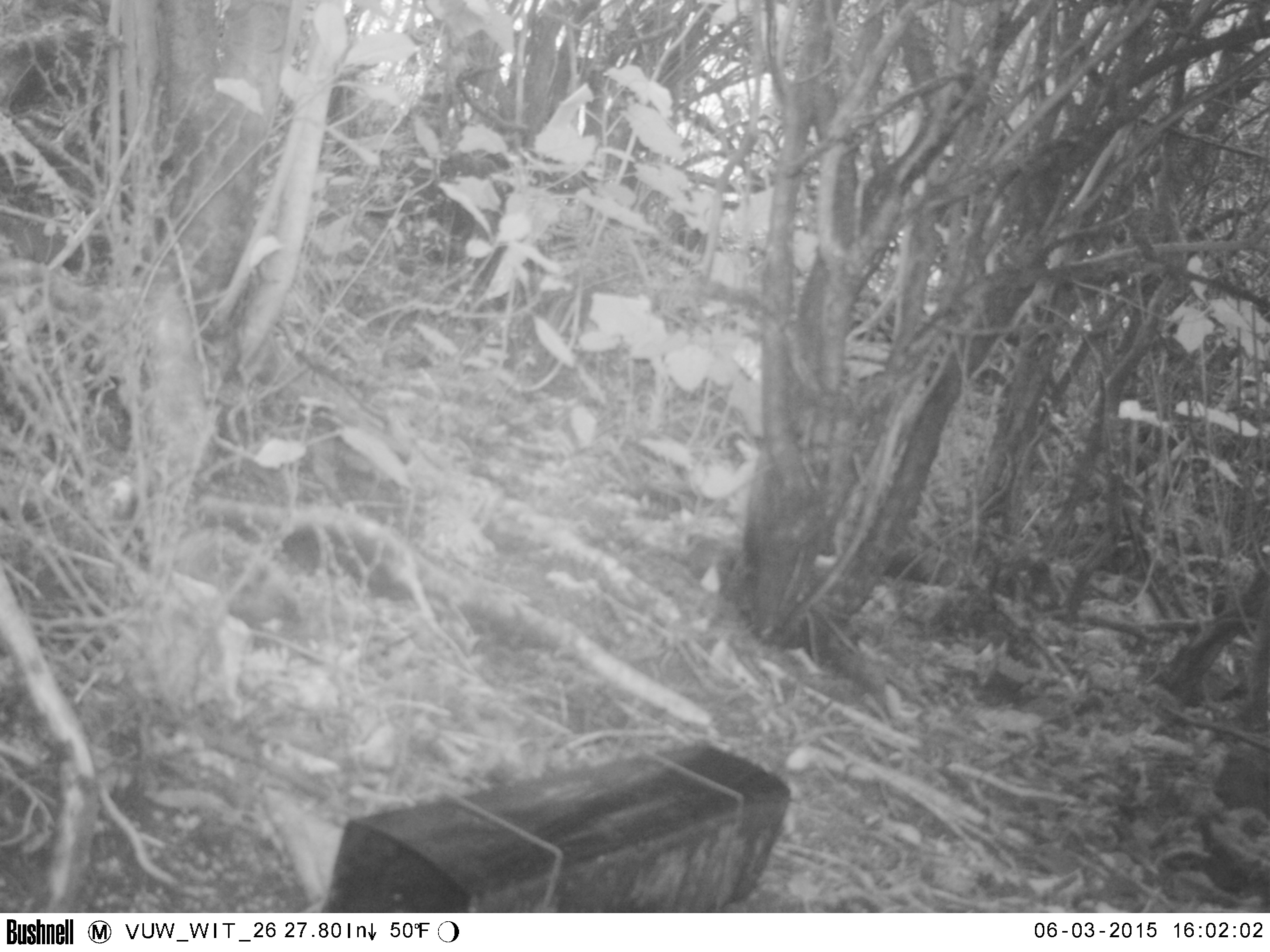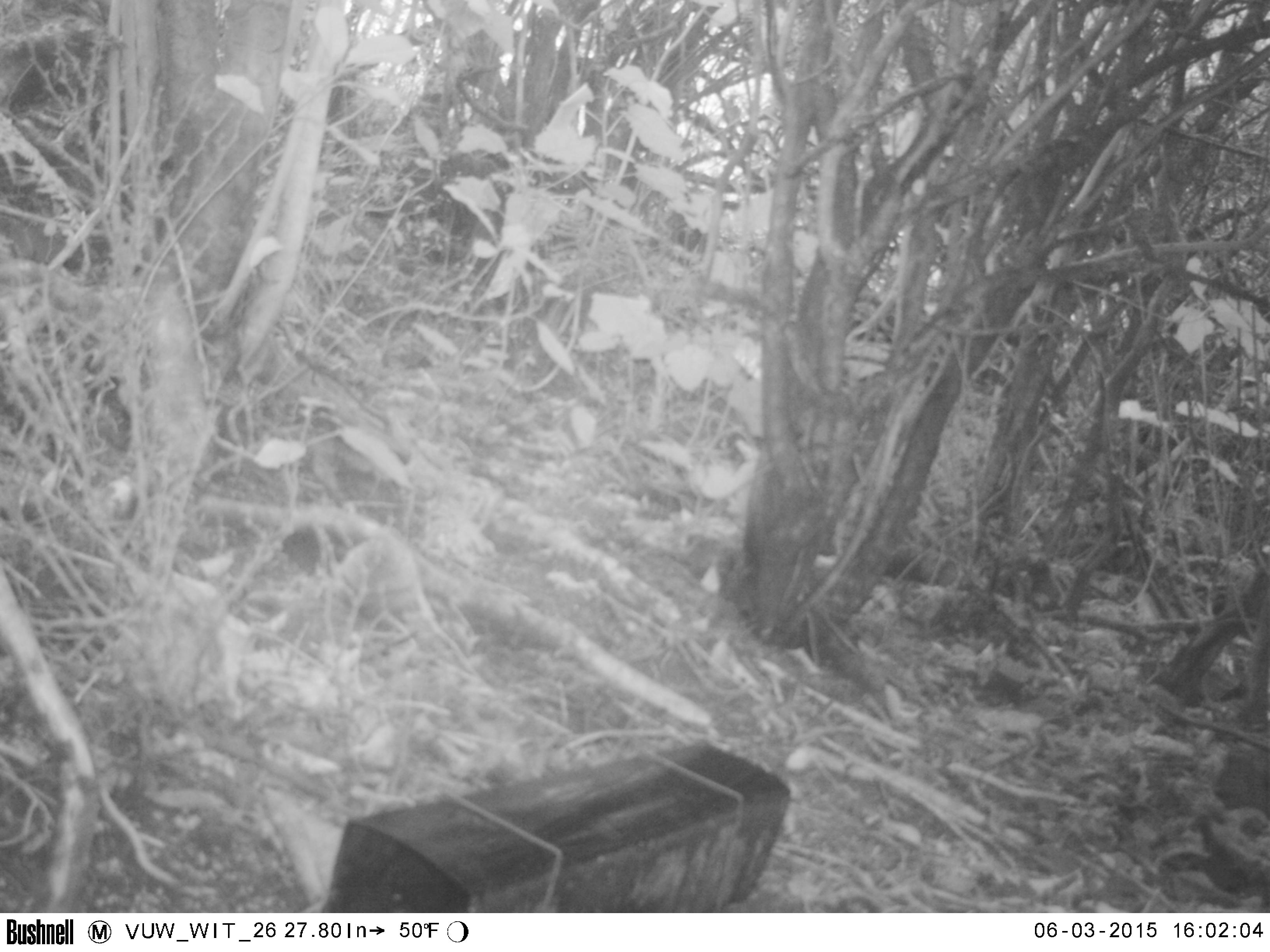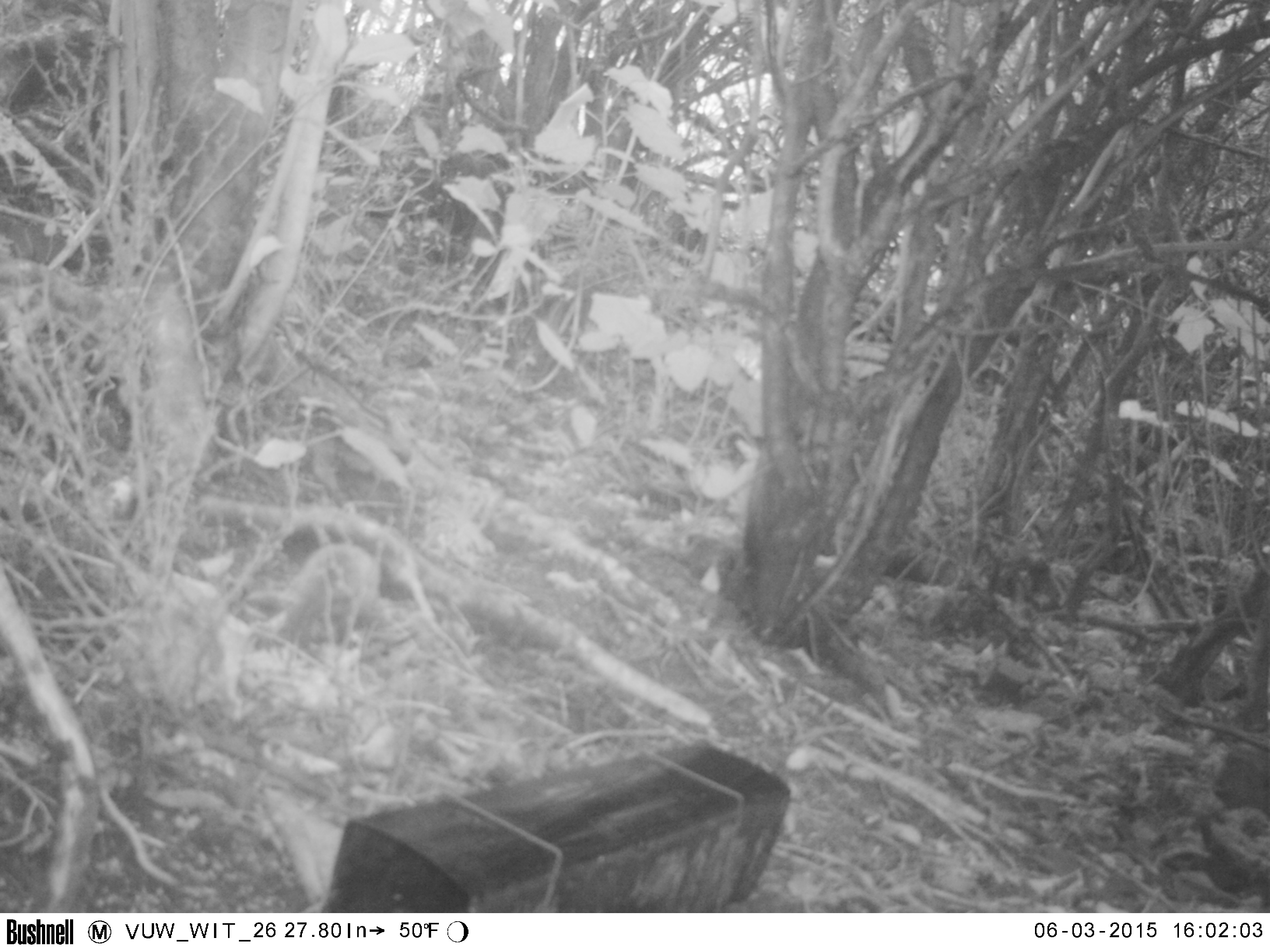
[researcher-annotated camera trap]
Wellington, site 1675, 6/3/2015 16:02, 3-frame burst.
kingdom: Animalia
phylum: Chordata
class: Mammalia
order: Eulipotyphla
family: Erinaceidae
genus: Erinaceus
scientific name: Erinaceus europaeus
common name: hedgehog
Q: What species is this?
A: Hedgehog (Erinaceus europaeus).